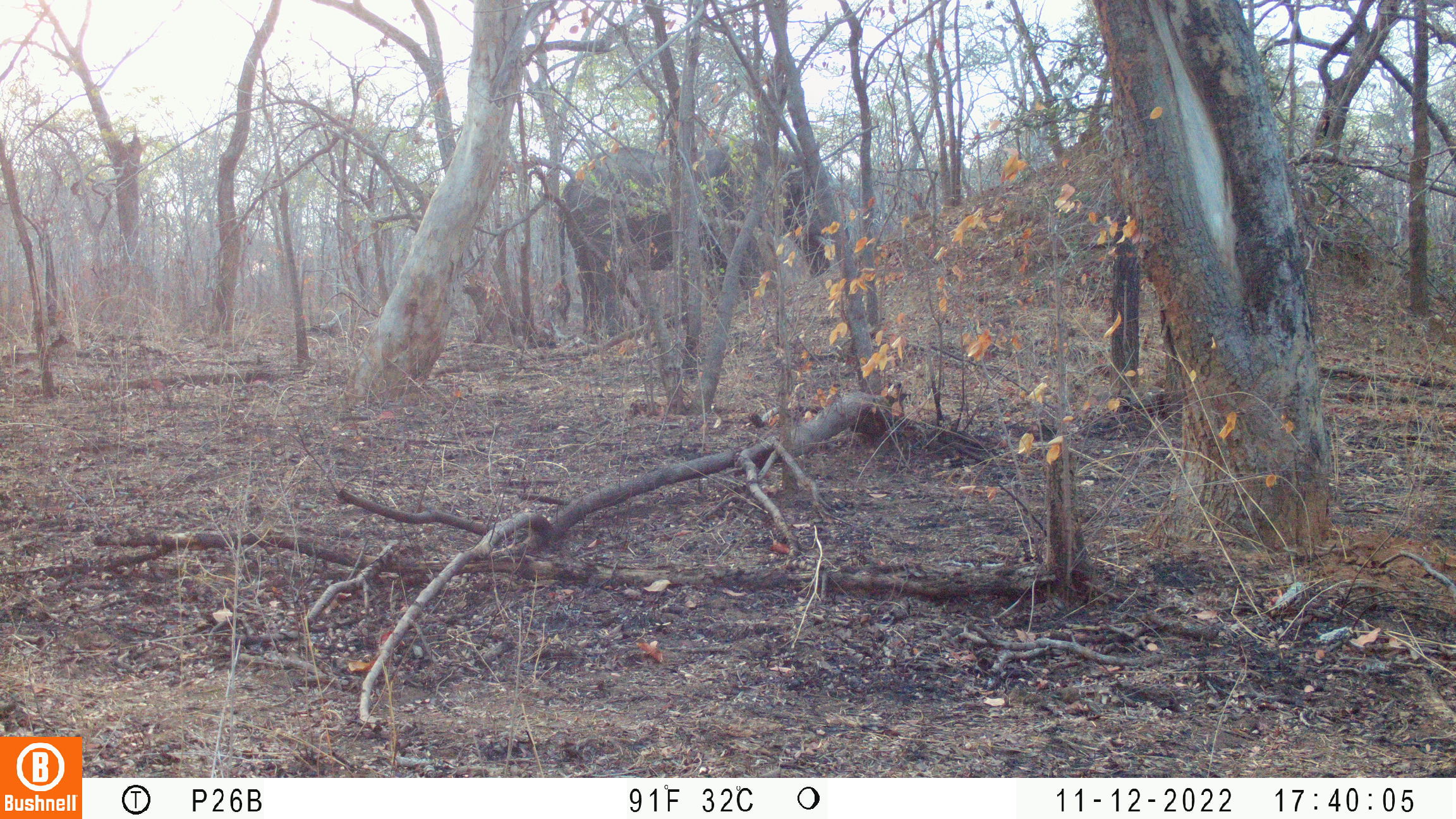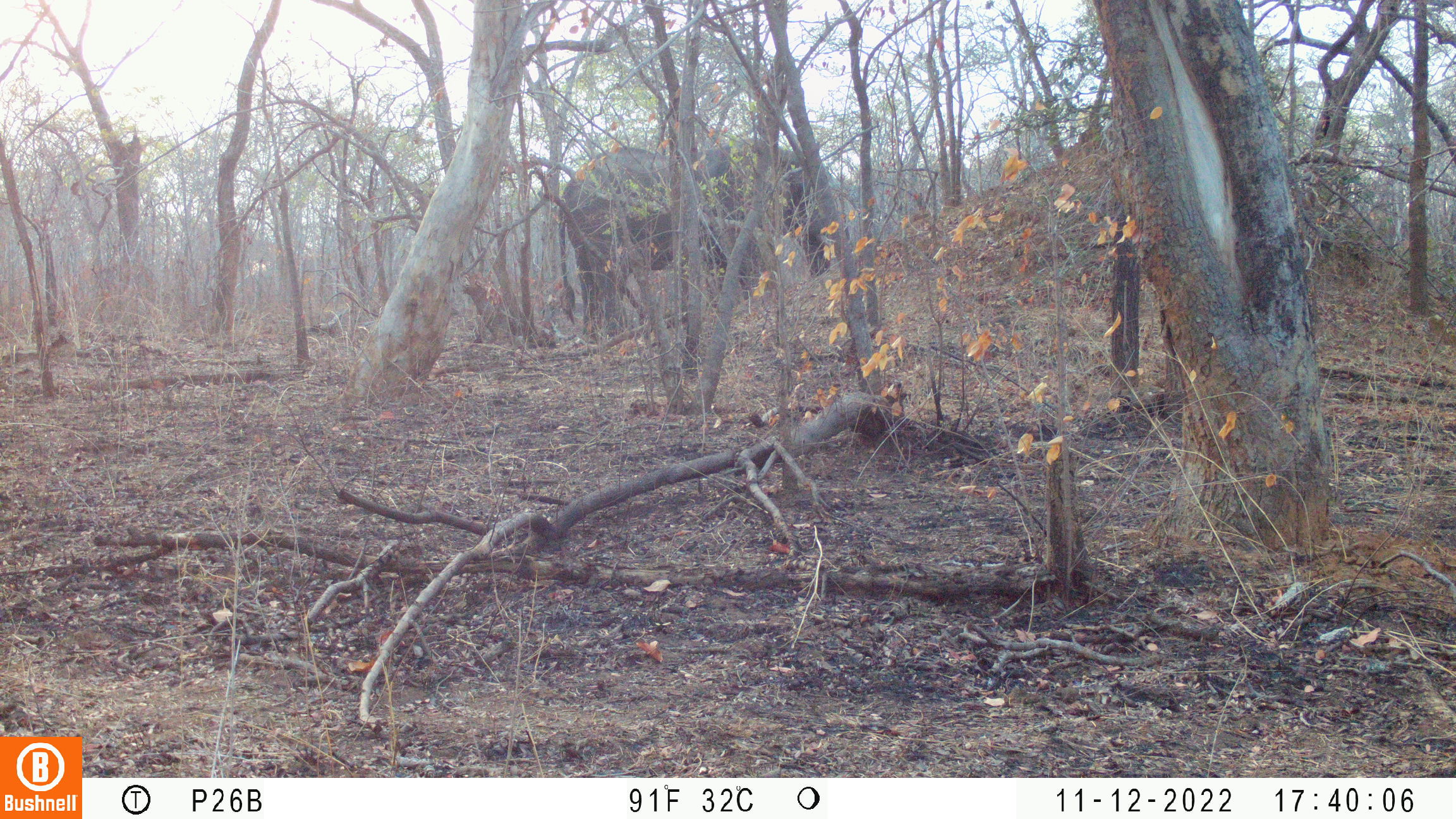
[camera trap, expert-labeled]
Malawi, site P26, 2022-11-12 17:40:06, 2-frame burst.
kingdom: Animalia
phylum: Chordata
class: Mammalia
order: Proboscidea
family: Elephantidae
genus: Loxodonta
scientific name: Loxodonta africana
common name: african savanna elephant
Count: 1.